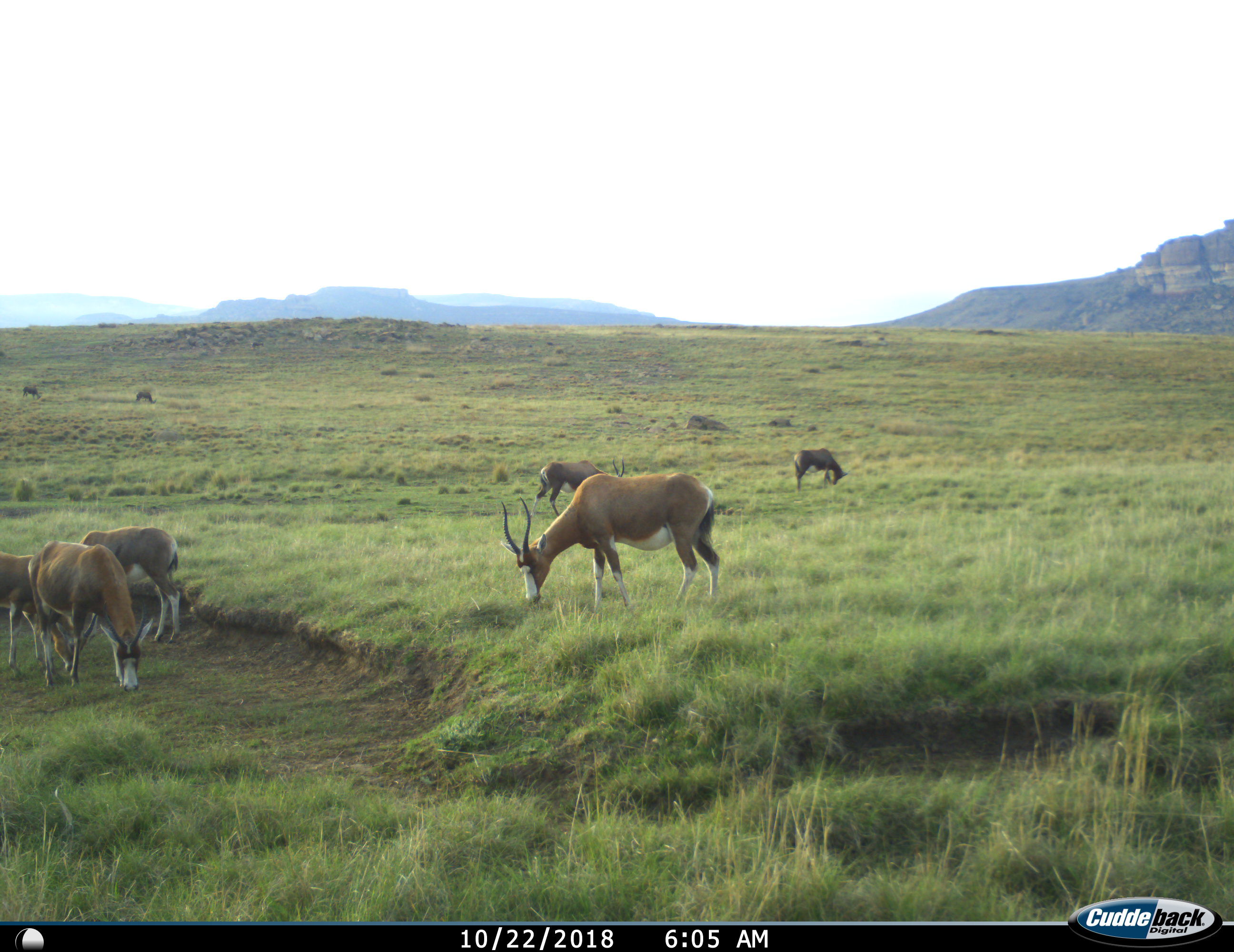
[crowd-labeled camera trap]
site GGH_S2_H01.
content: unidentified animal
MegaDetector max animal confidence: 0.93